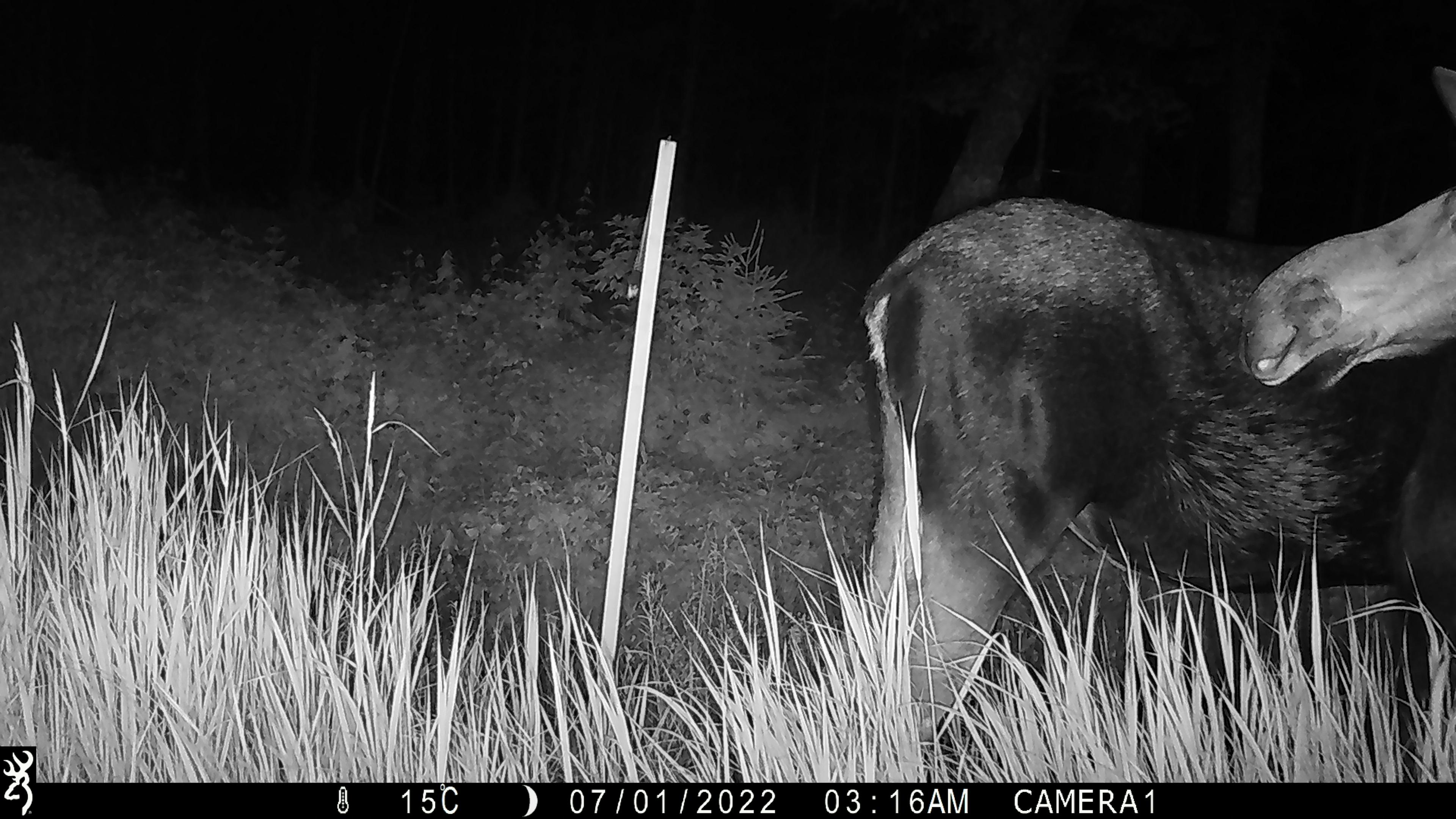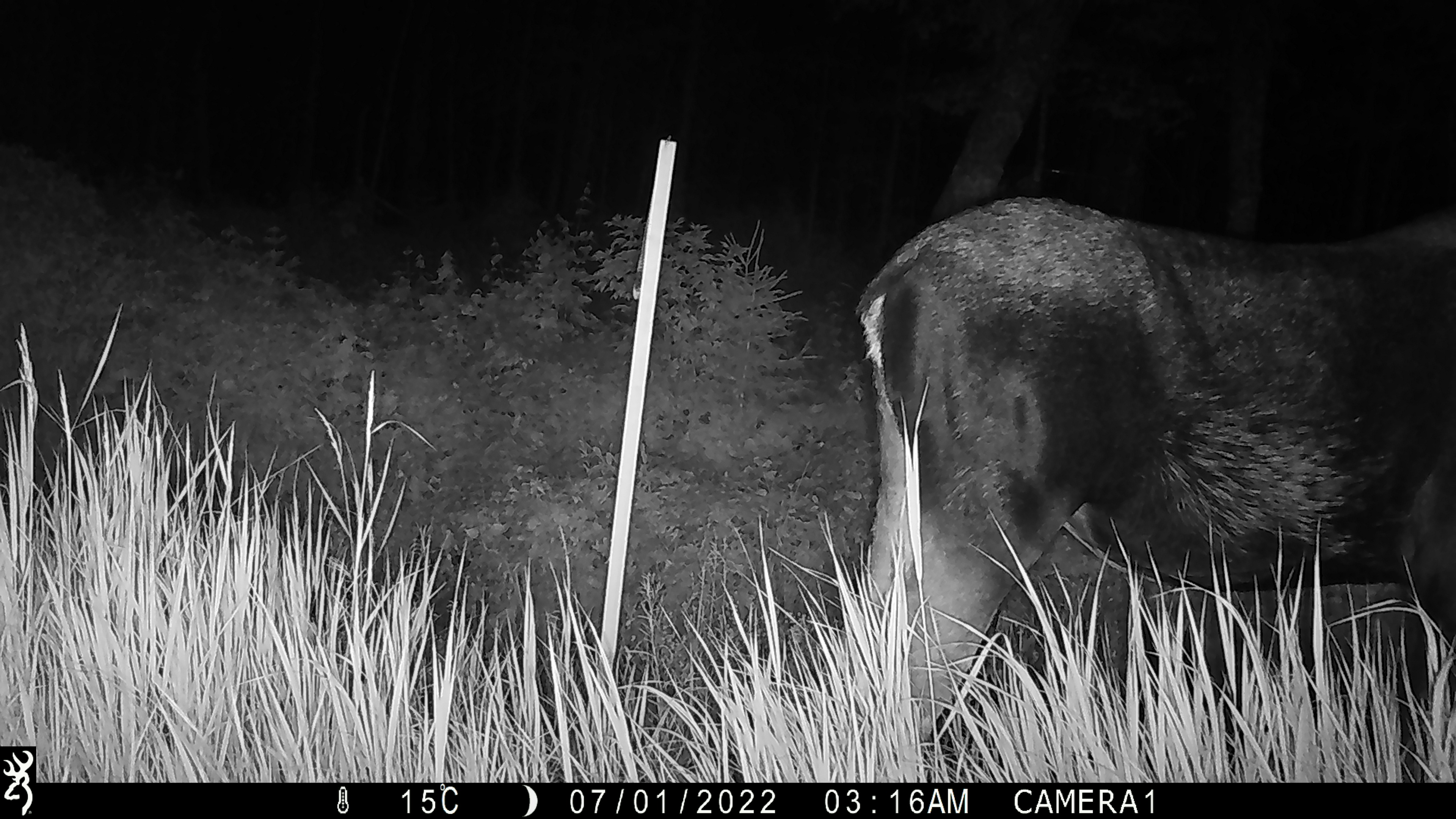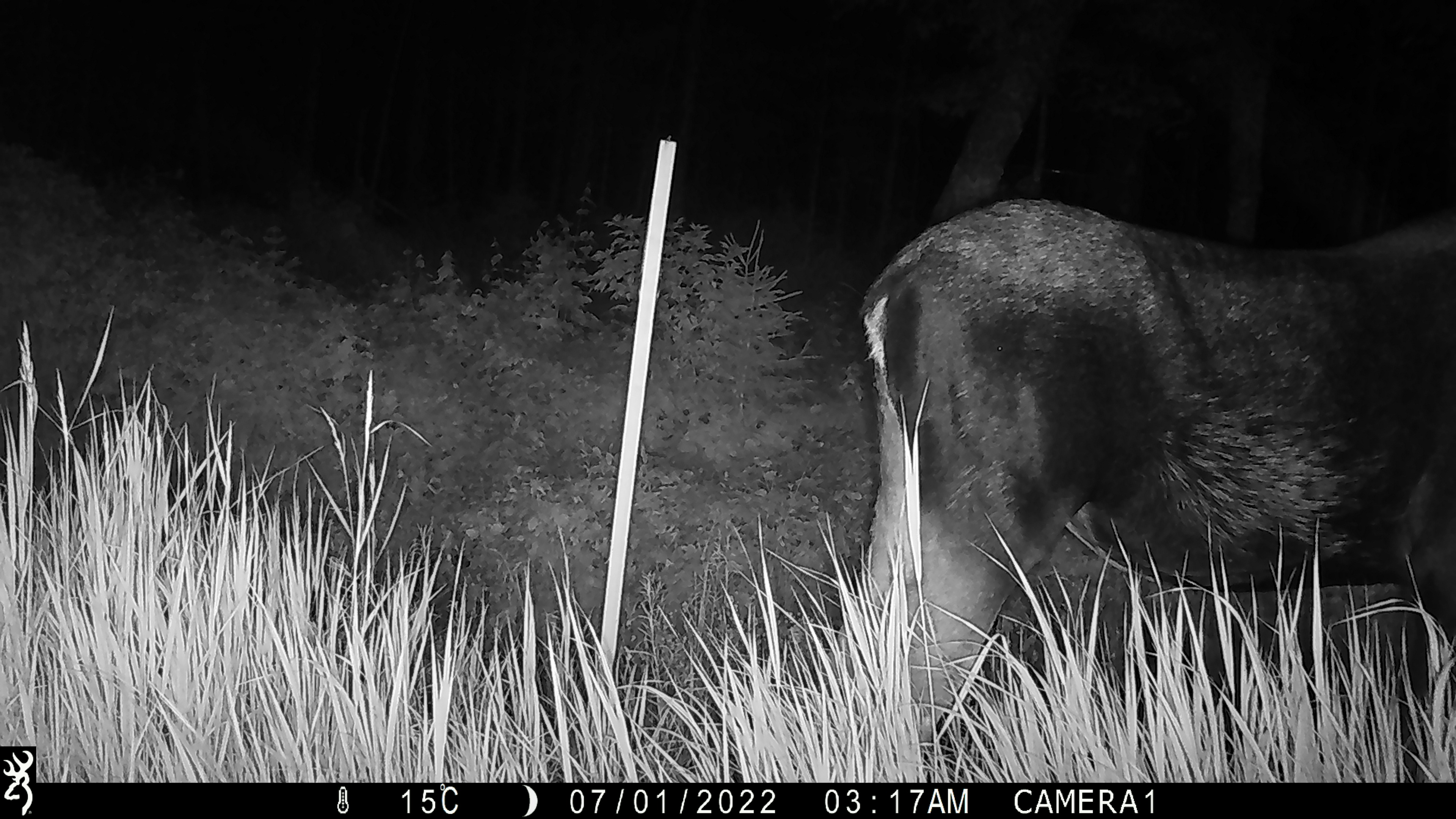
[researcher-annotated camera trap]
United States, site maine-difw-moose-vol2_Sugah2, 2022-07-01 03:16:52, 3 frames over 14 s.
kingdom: Animalia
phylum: Chordata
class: Mammalia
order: Artiodactyla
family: Cervidae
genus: Alces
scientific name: Alces alces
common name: moose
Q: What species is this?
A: Moose (Alces alces).